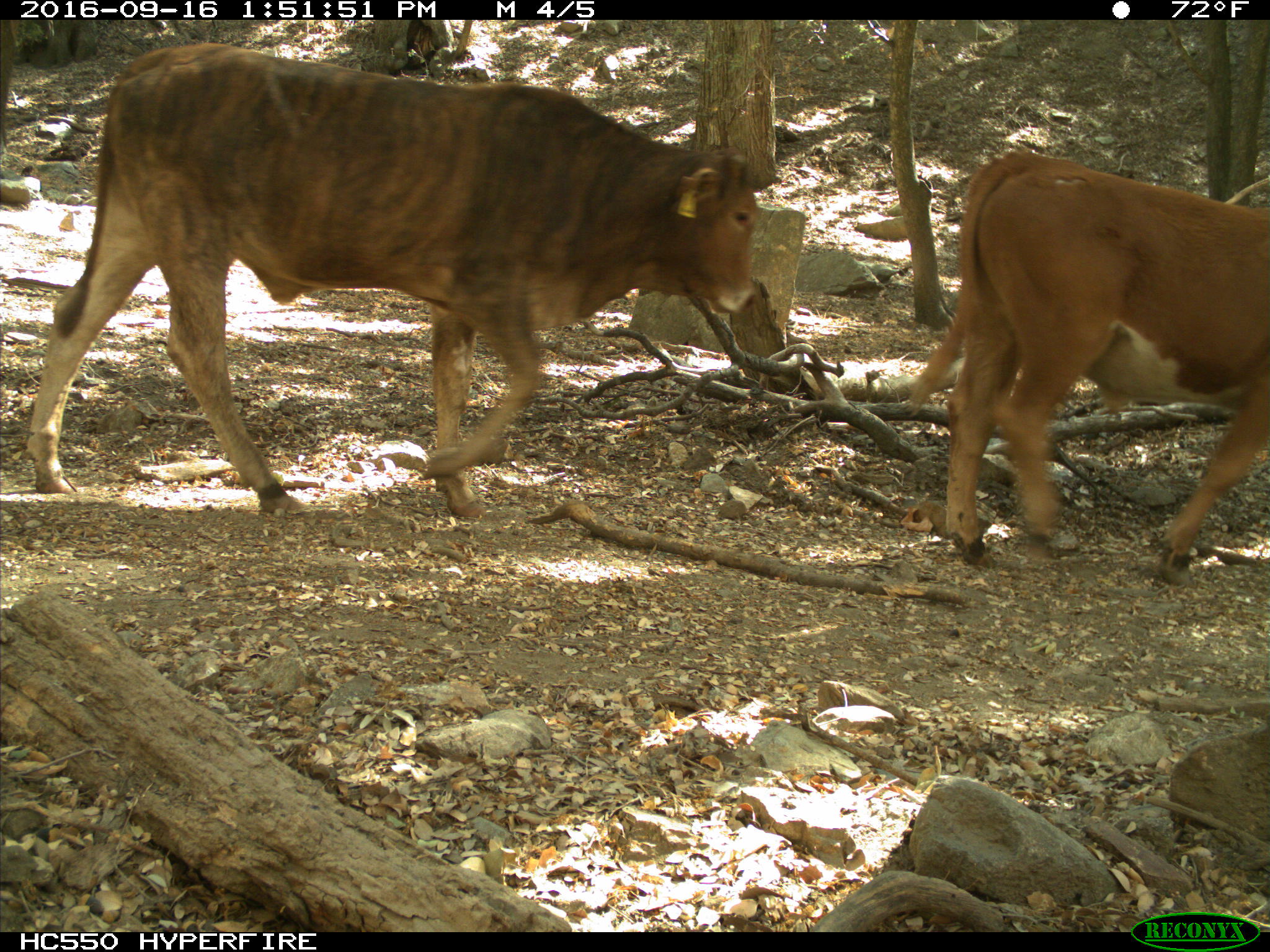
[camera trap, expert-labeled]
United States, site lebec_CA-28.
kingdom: Animalia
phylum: Chordata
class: Mammalia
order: Artiodactyla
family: Bovidae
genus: Bos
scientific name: Bos taurus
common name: domestic cow